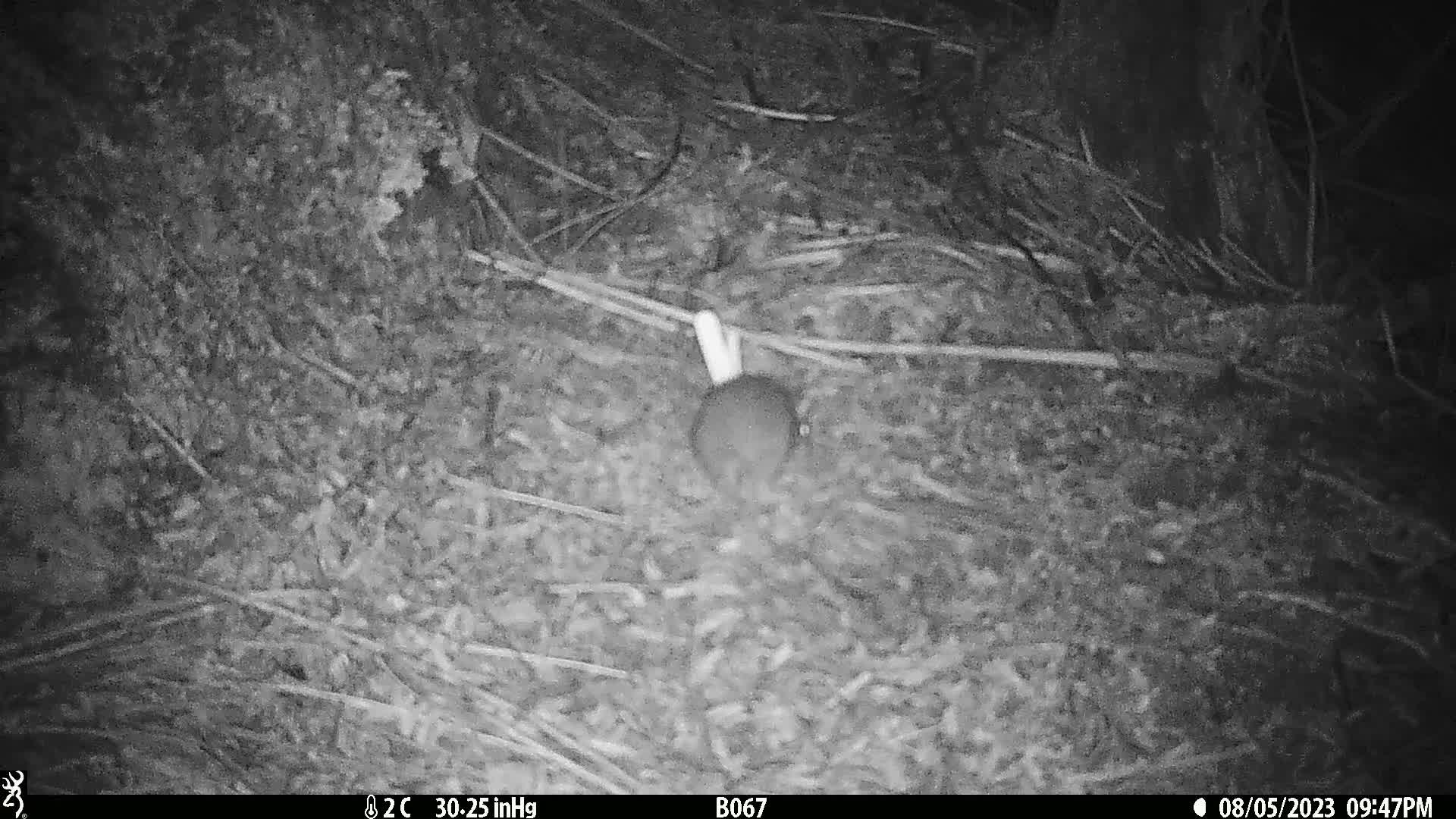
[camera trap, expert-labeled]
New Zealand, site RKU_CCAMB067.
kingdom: Animalia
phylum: Chordata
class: Mammalia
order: Rodentia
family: Muridae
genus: Rattus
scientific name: Rattus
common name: rat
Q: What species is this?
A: Rat (Rattus).